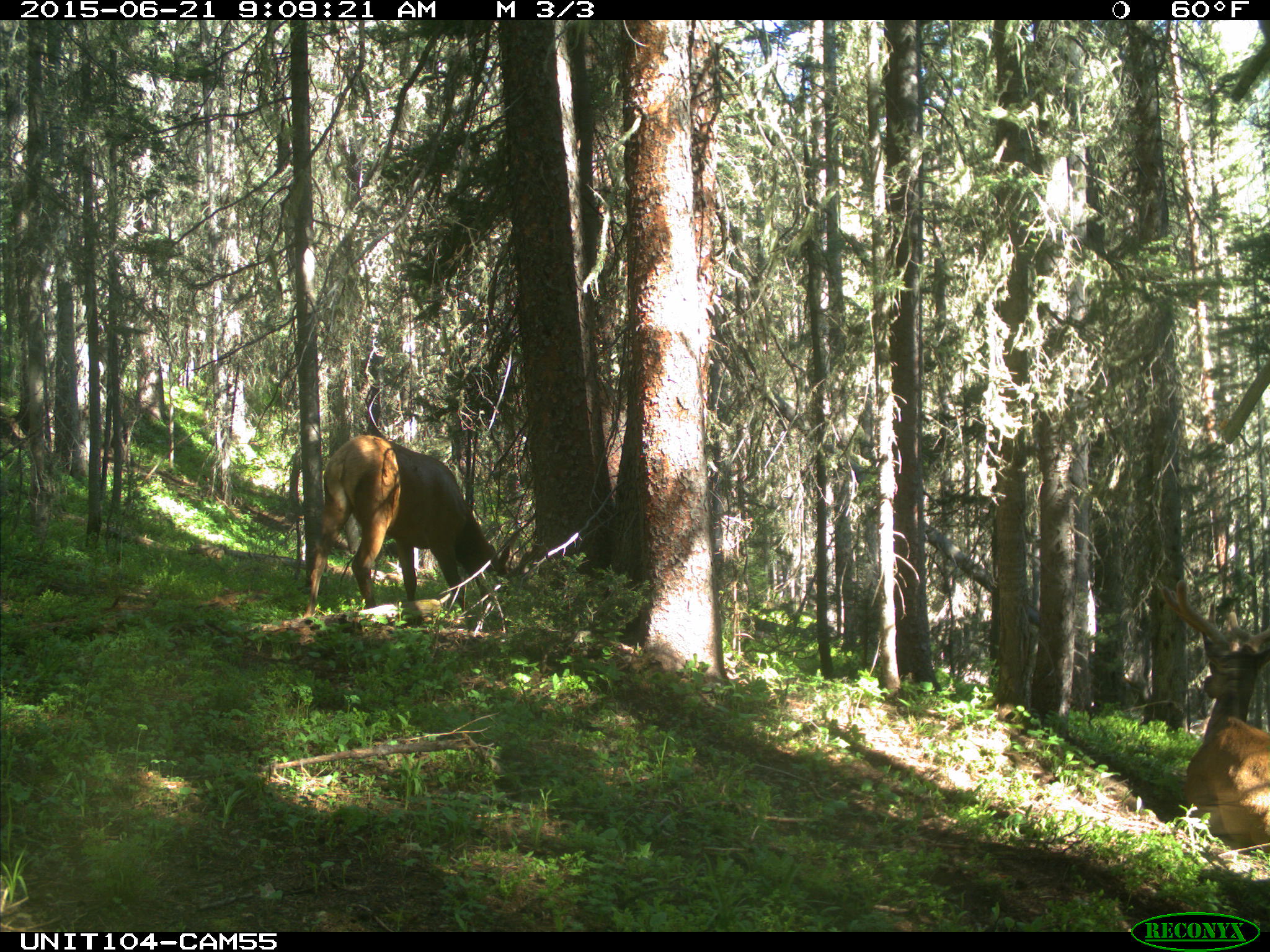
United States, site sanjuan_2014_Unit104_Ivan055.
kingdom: Animalia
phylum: Chordata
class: Mammalia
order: Artiodactyla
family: Cervidae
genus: Cervus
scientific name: Cervus elaphus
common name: red deer